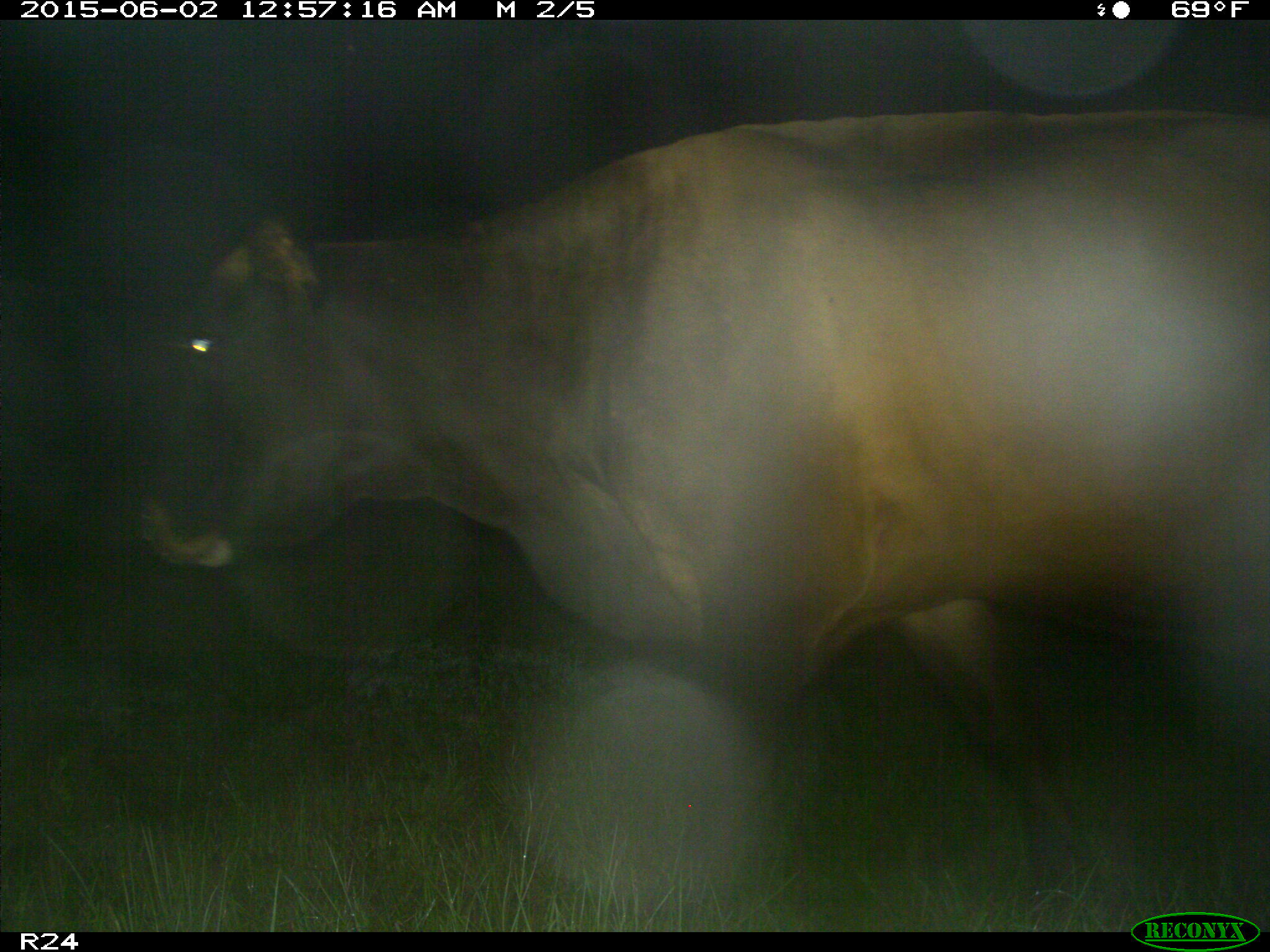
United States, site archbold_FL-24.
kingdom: Animalia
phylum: Chordata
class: Mammalia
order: Artiodactyla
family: Bovidae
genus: Bos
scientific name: Bos taurus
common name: domestic cow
Bos taurus (domestic cow).